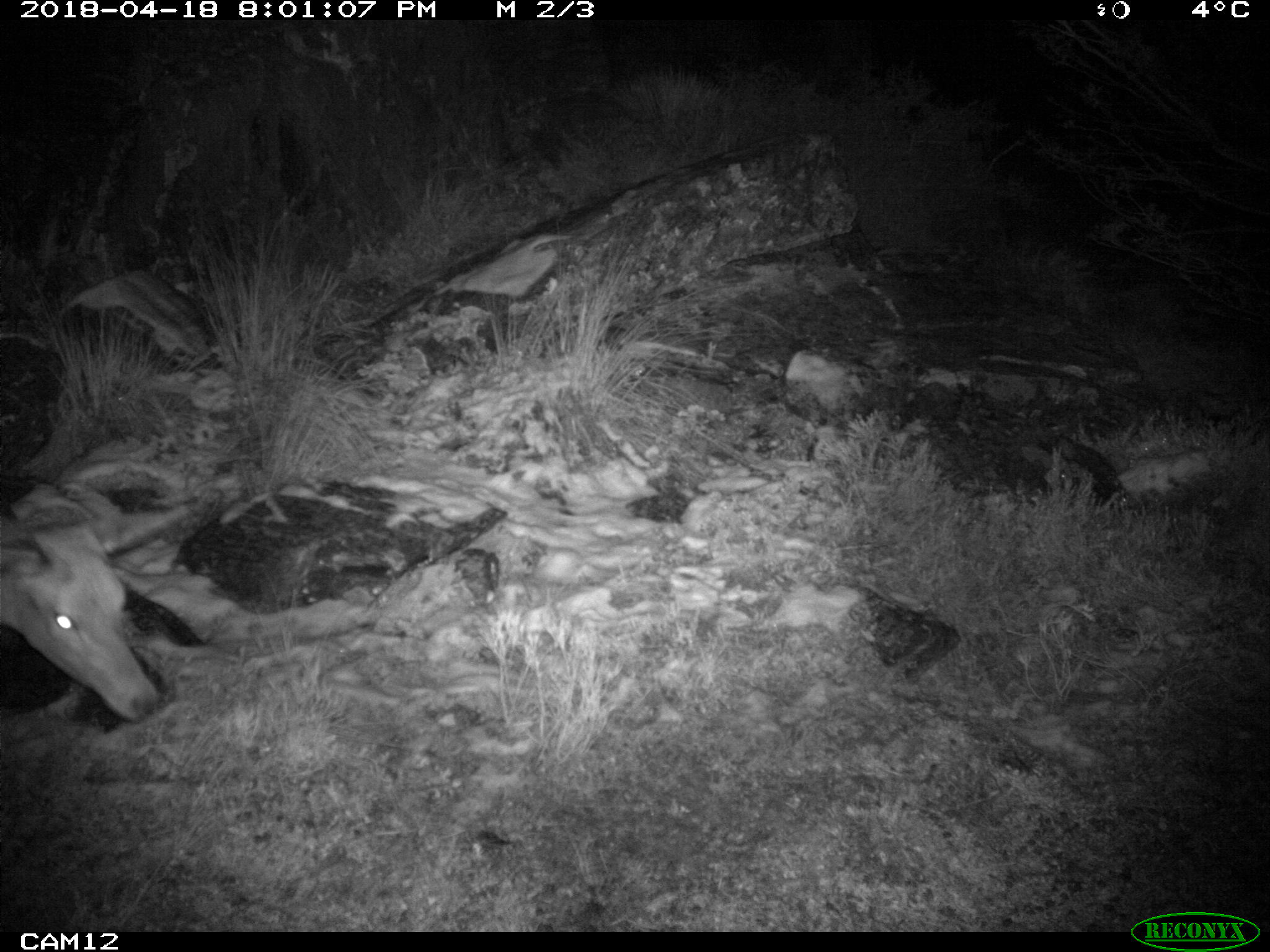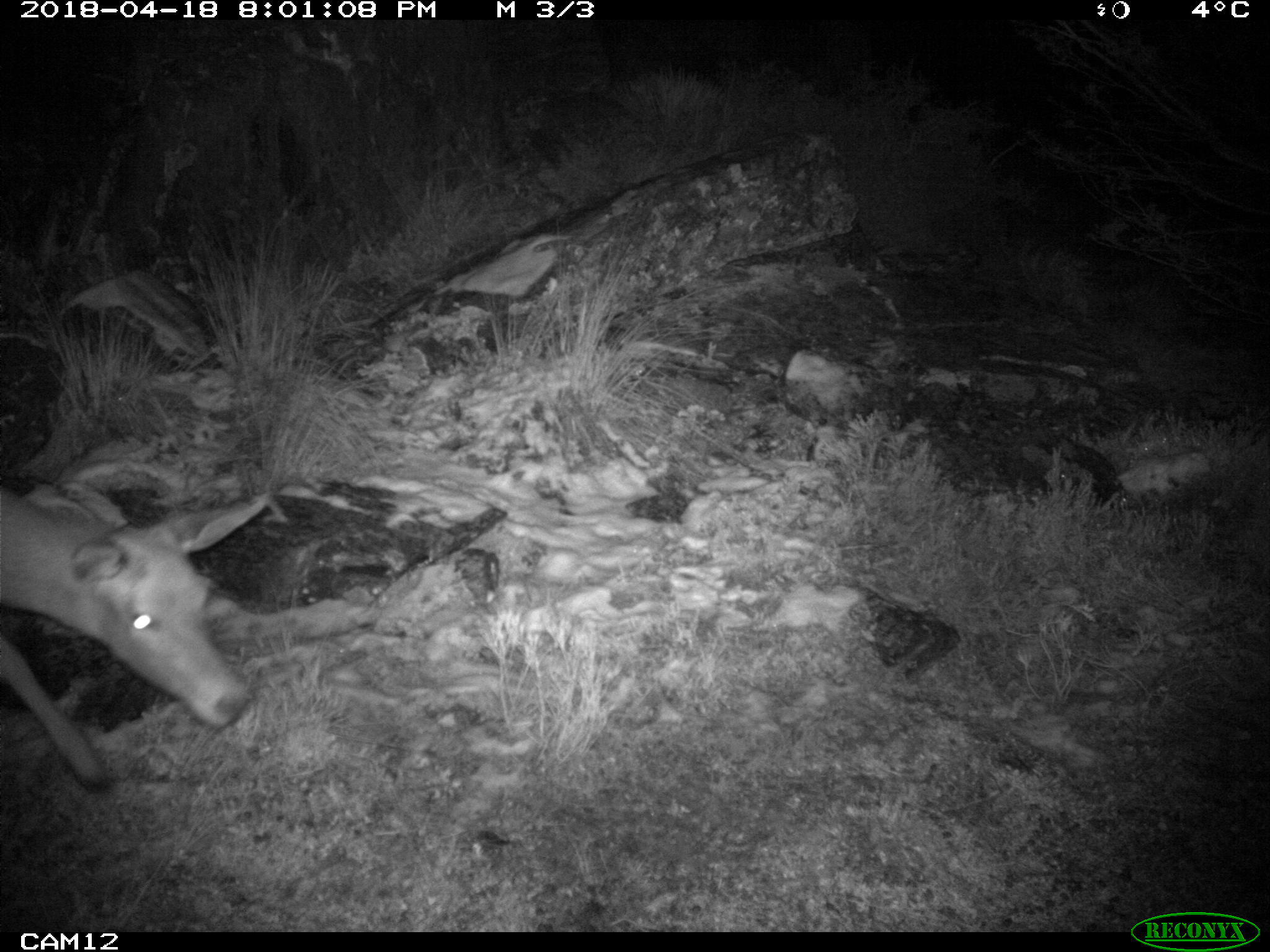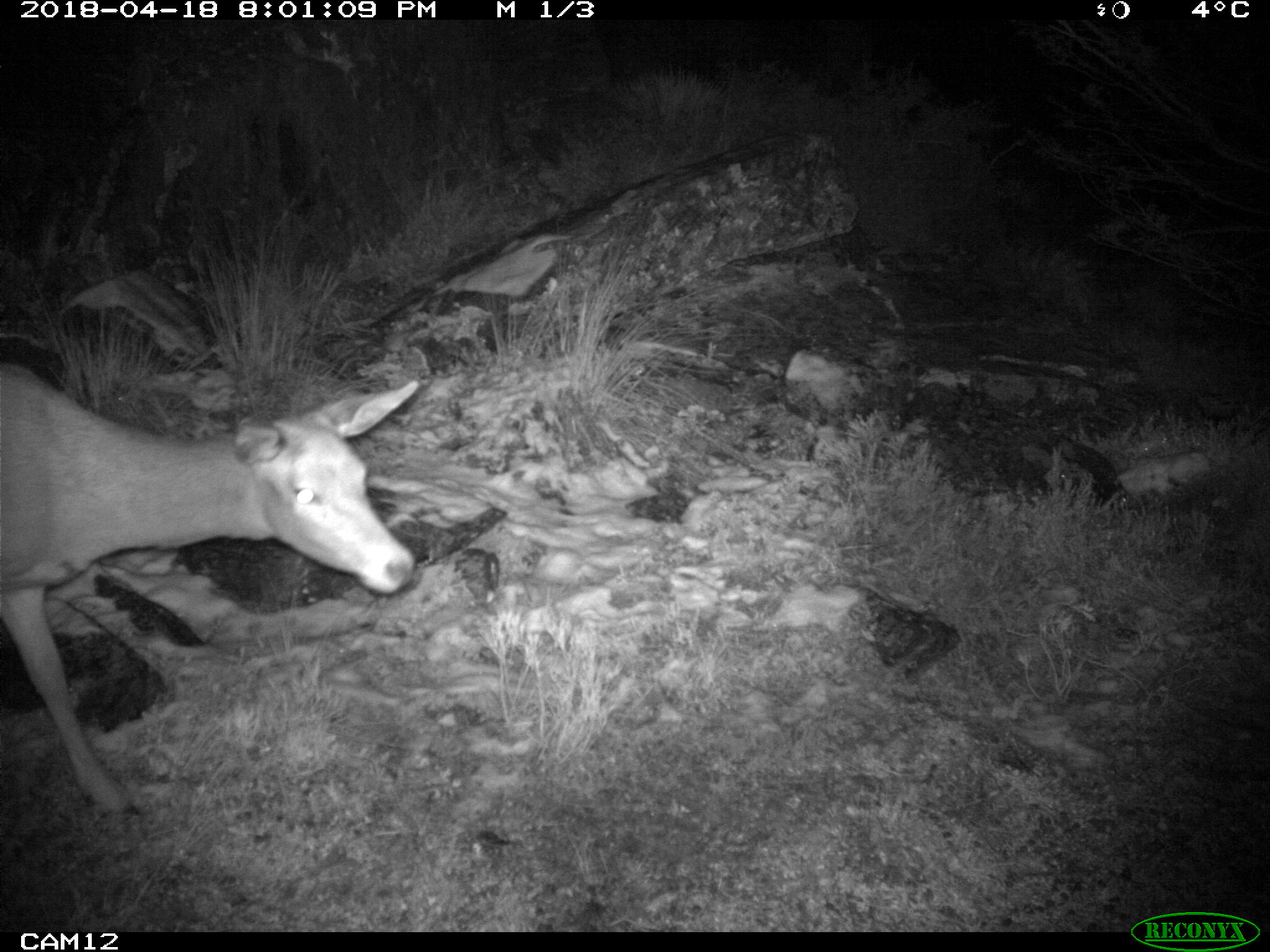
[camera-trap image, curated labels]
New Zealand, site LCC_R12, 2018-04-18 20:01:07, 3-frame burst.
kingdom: Animalia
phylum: Chordata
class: Mammalia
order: Artiodactyla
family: Cervidae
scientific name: Cervidae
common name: deer